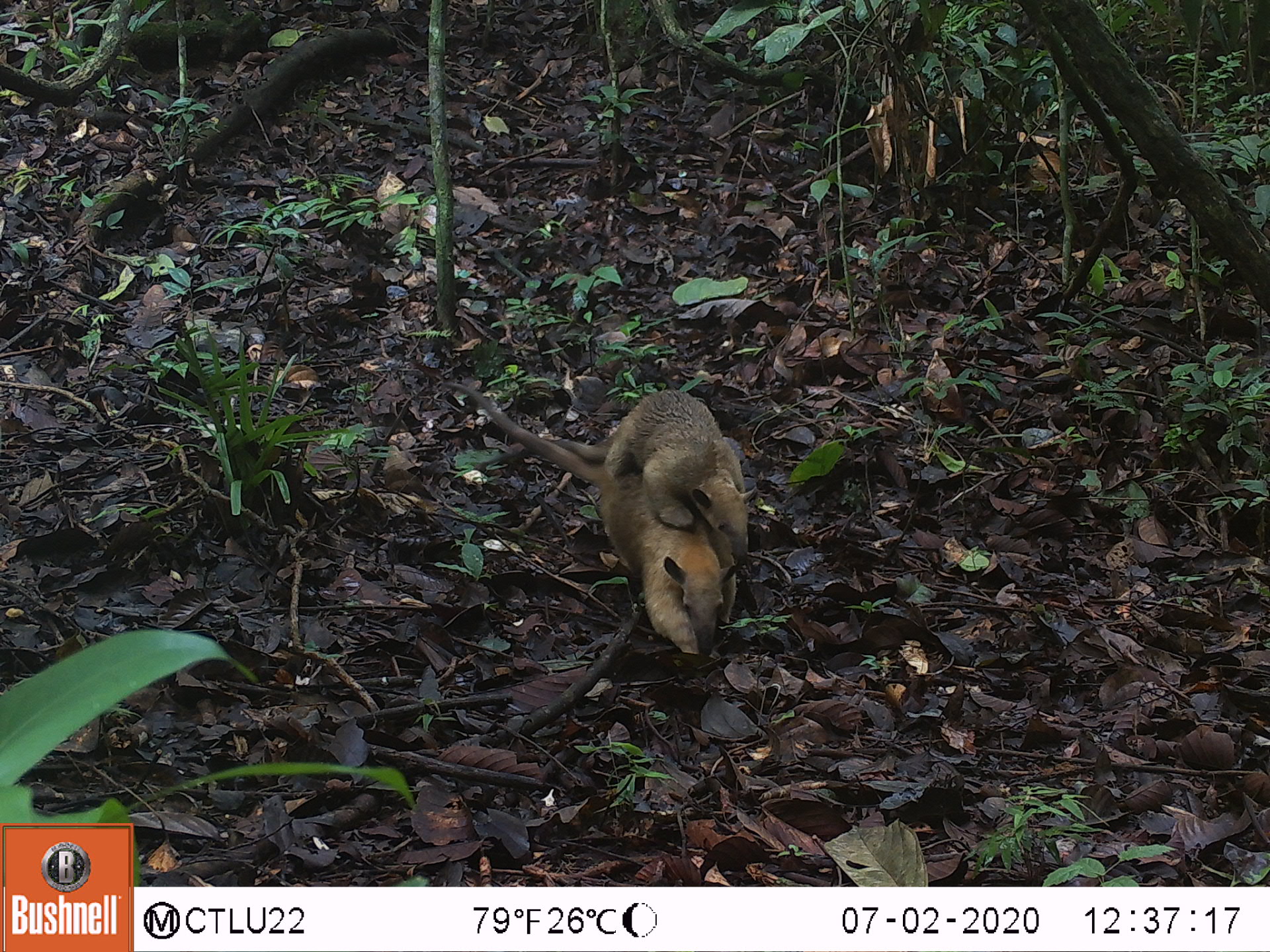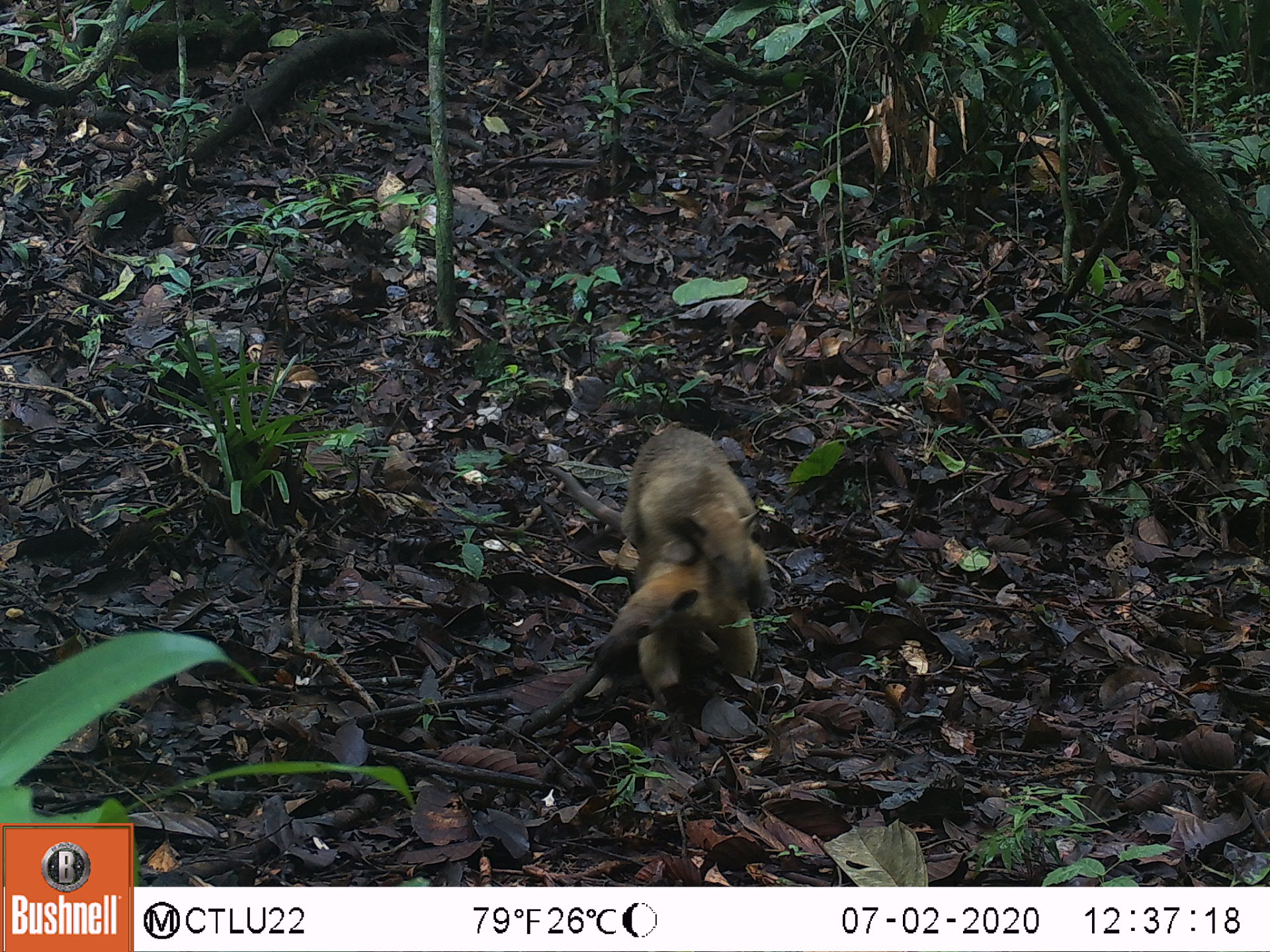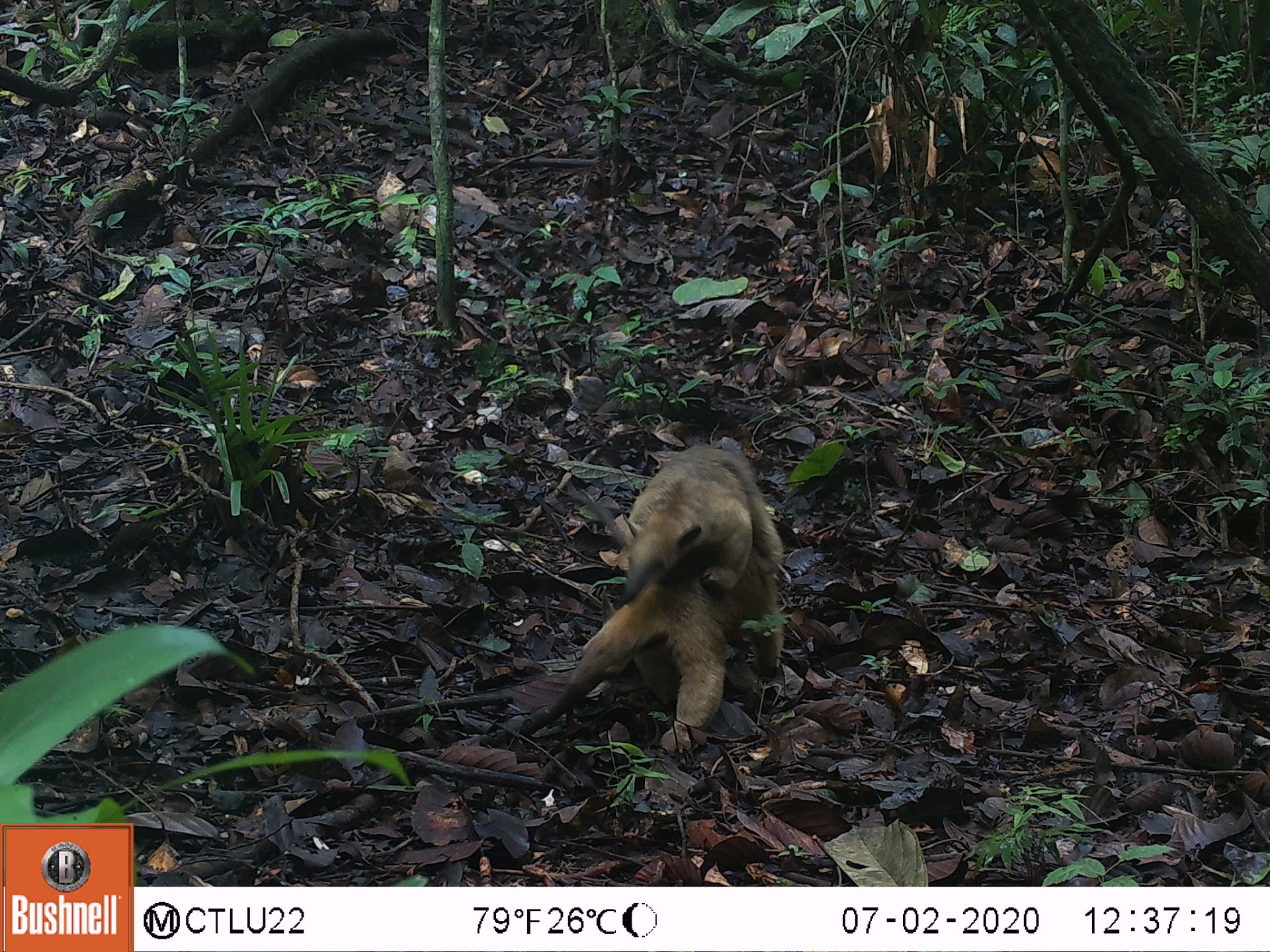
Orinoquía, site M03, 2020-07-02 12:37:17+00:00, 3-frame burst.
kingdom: Animalia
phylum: Chordata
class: Mammalia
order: Pilosa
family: Myrmecophagidae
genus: Tamandua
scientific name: Tamandua tetradactyla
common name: southern tamandua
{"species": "southern tamandua (Tamandua tetradactyla)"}